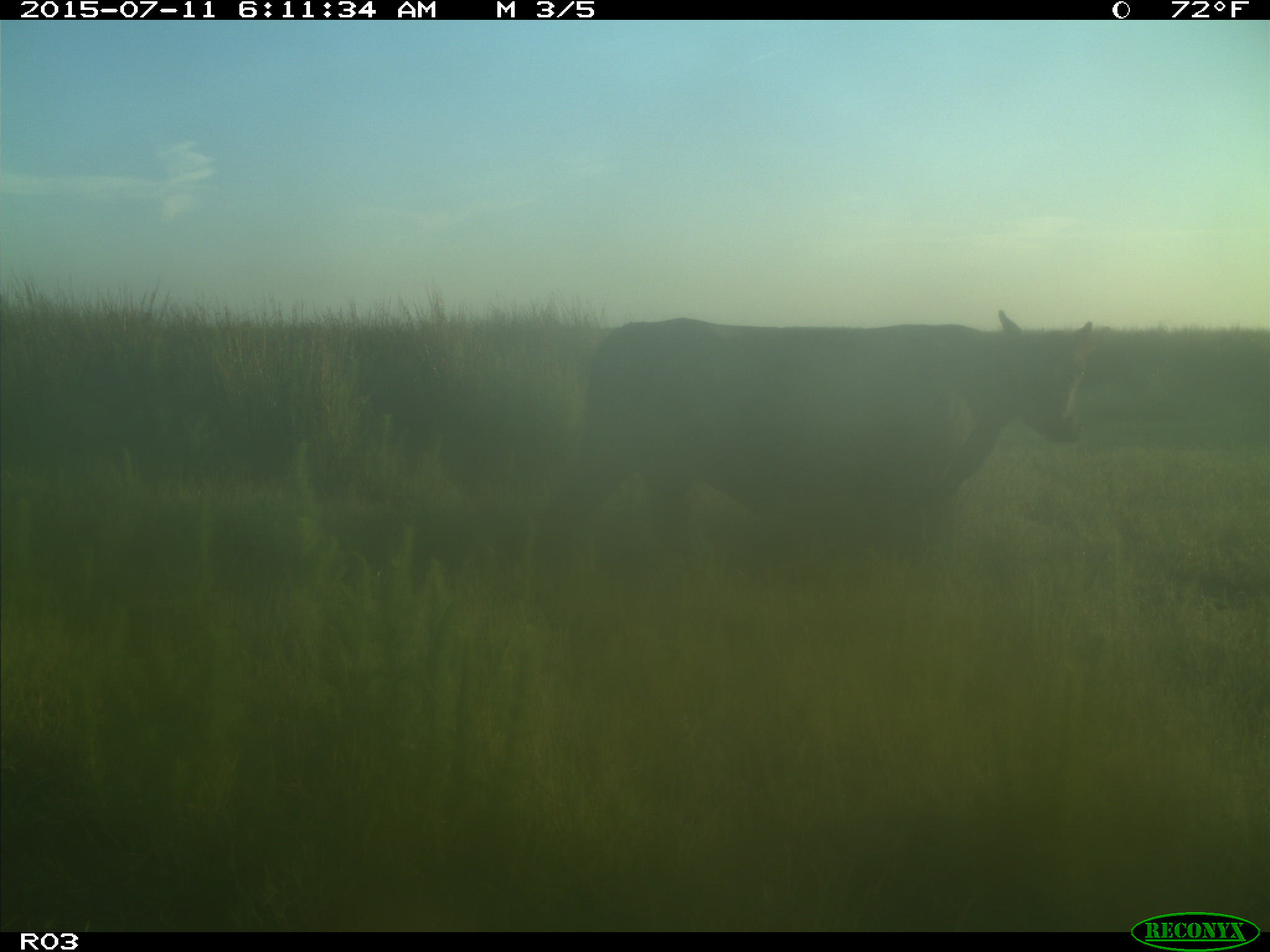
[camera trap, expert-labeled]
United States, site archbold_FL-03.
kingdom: Animalia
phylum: Chordata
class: Mammalia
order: Artiodactyla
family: Bovidae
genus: Bos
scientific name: Bos taurus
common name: domestic cow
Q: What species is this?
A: Bos taurus (domestic cow).